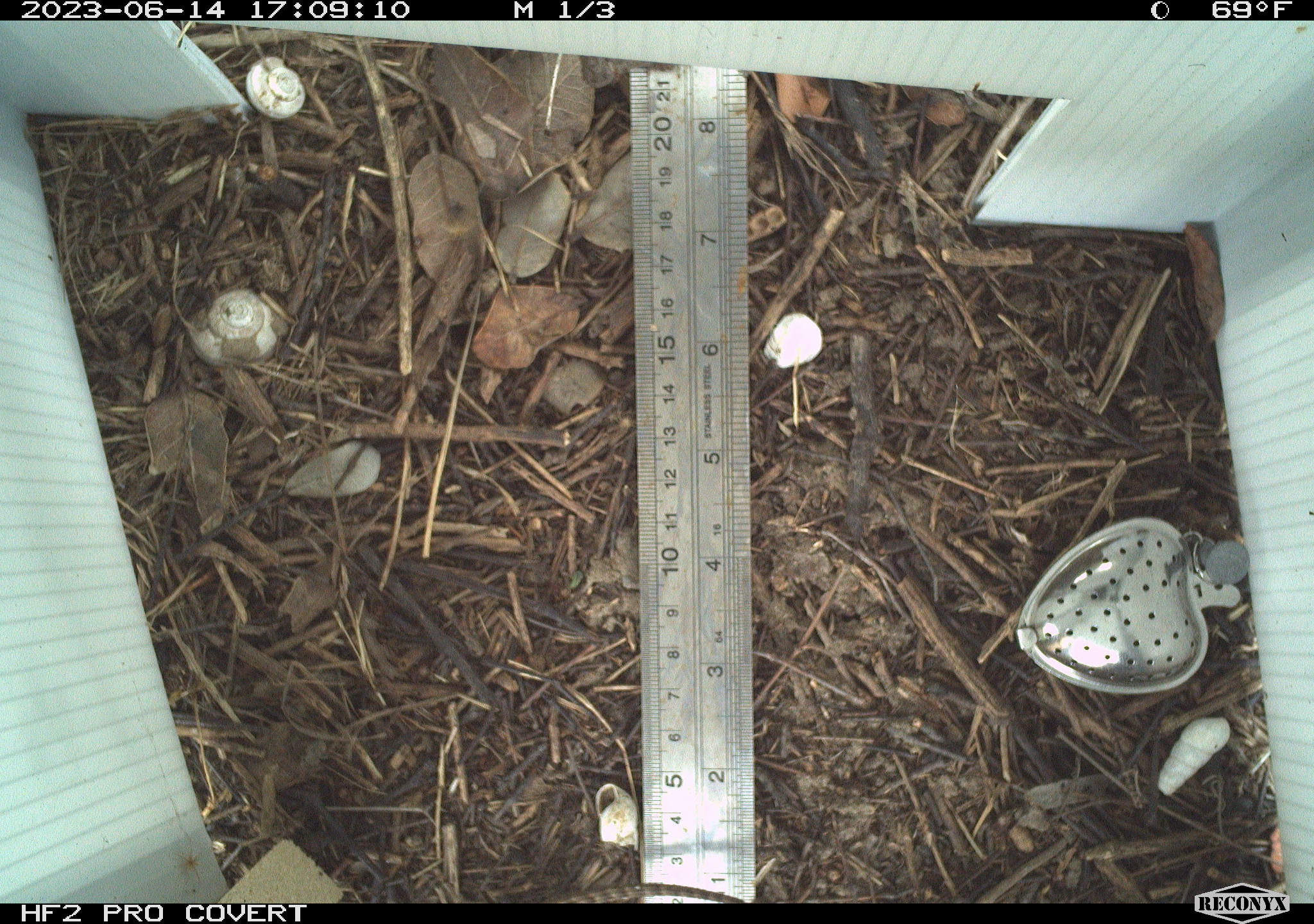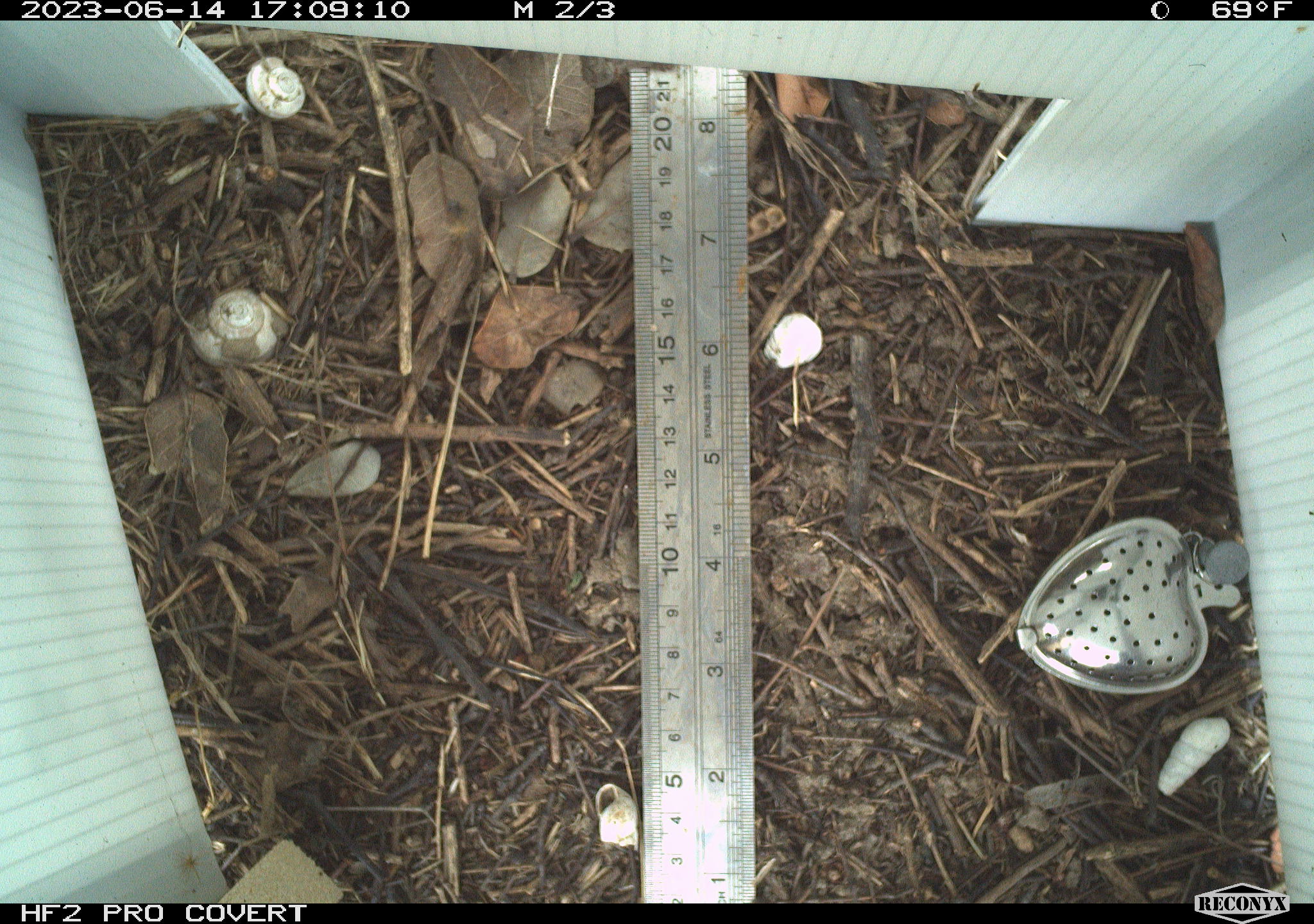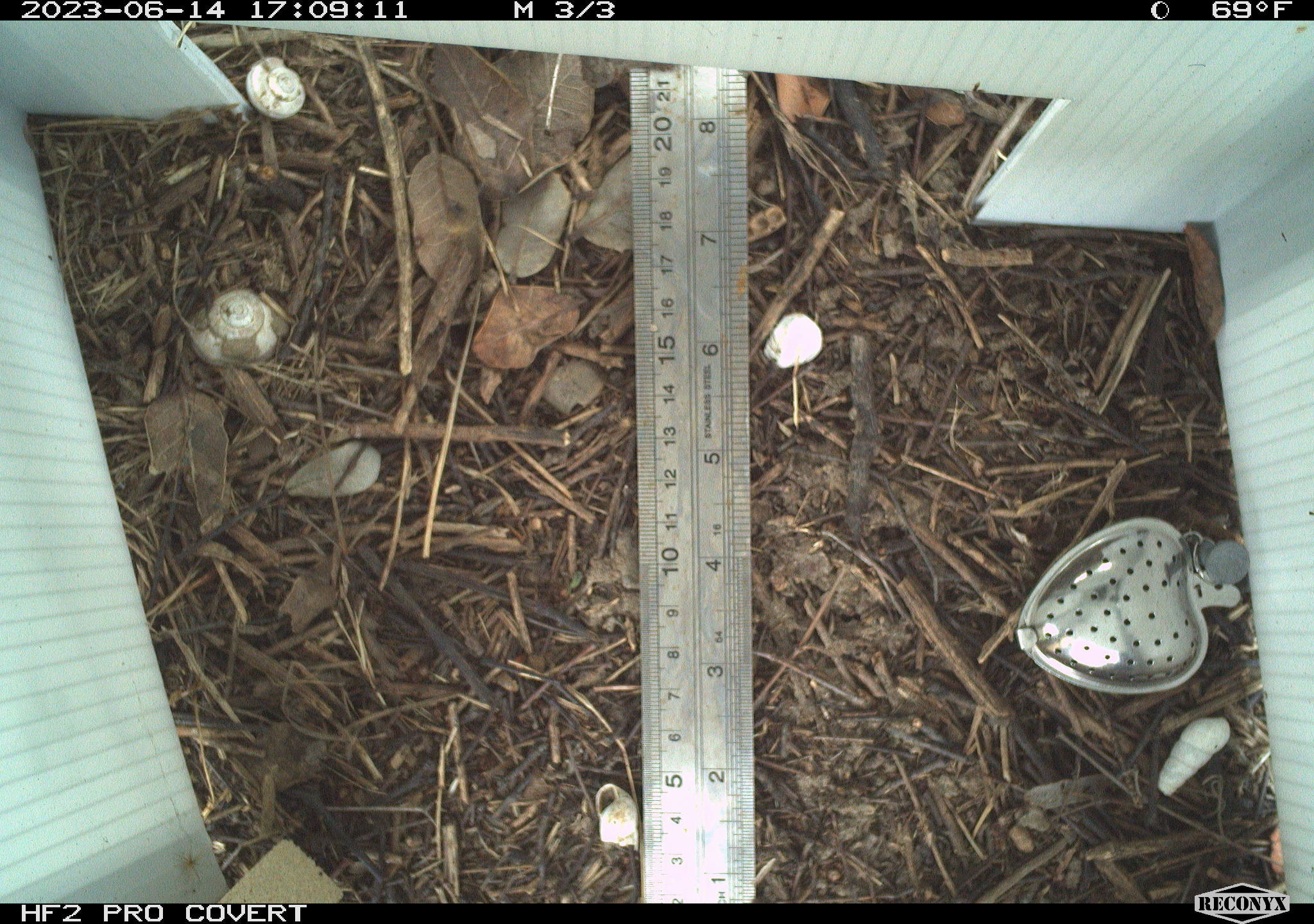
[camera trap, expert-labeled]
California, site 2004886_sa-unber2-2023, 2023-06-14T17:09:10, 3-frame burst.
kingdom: Animalia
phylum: Chordata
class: Reptilia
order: Squamata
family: Phrynosomatidae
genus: Sceloporus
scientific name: Sceloporus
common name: spiny lizards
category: sceloporus species